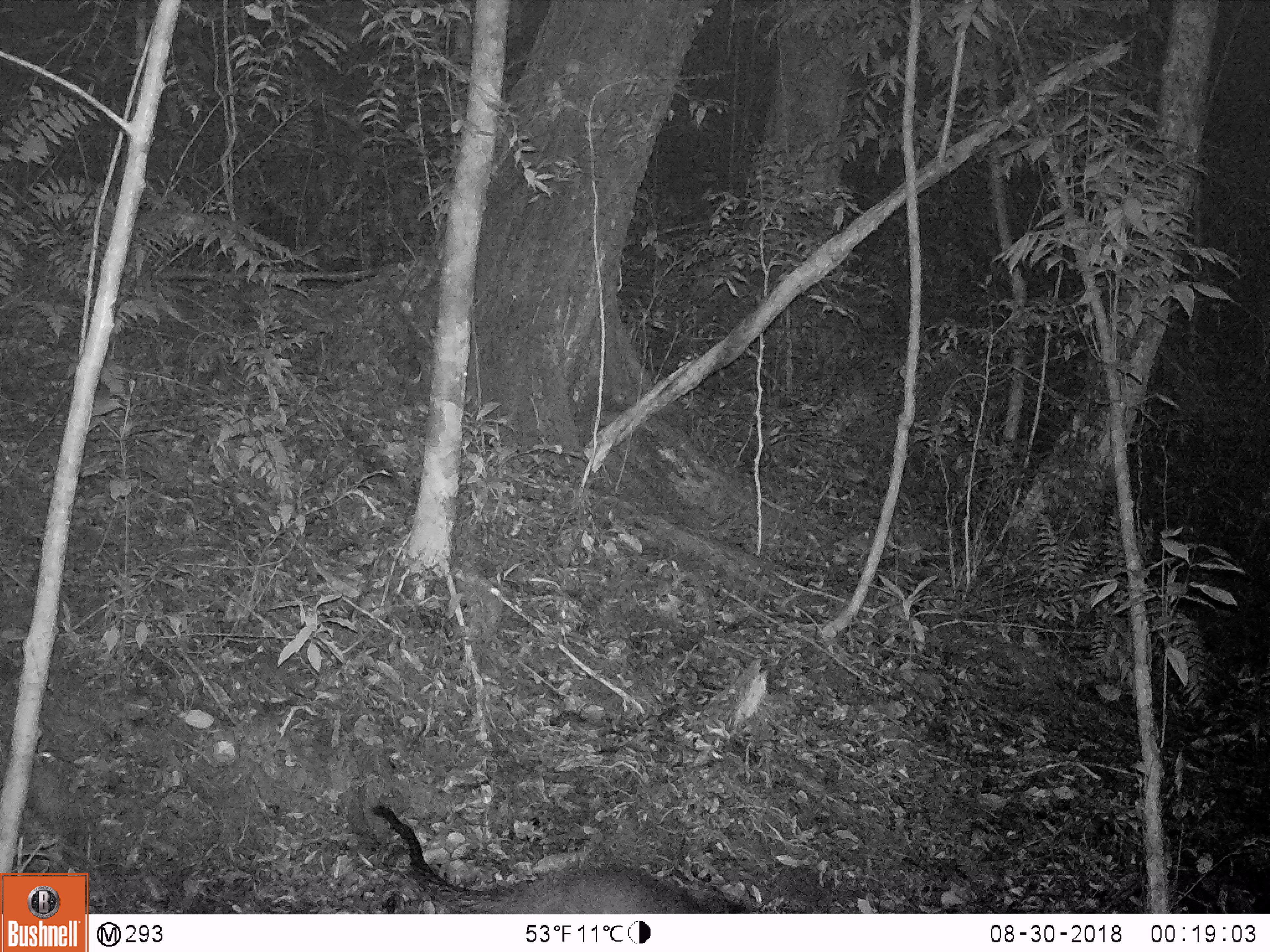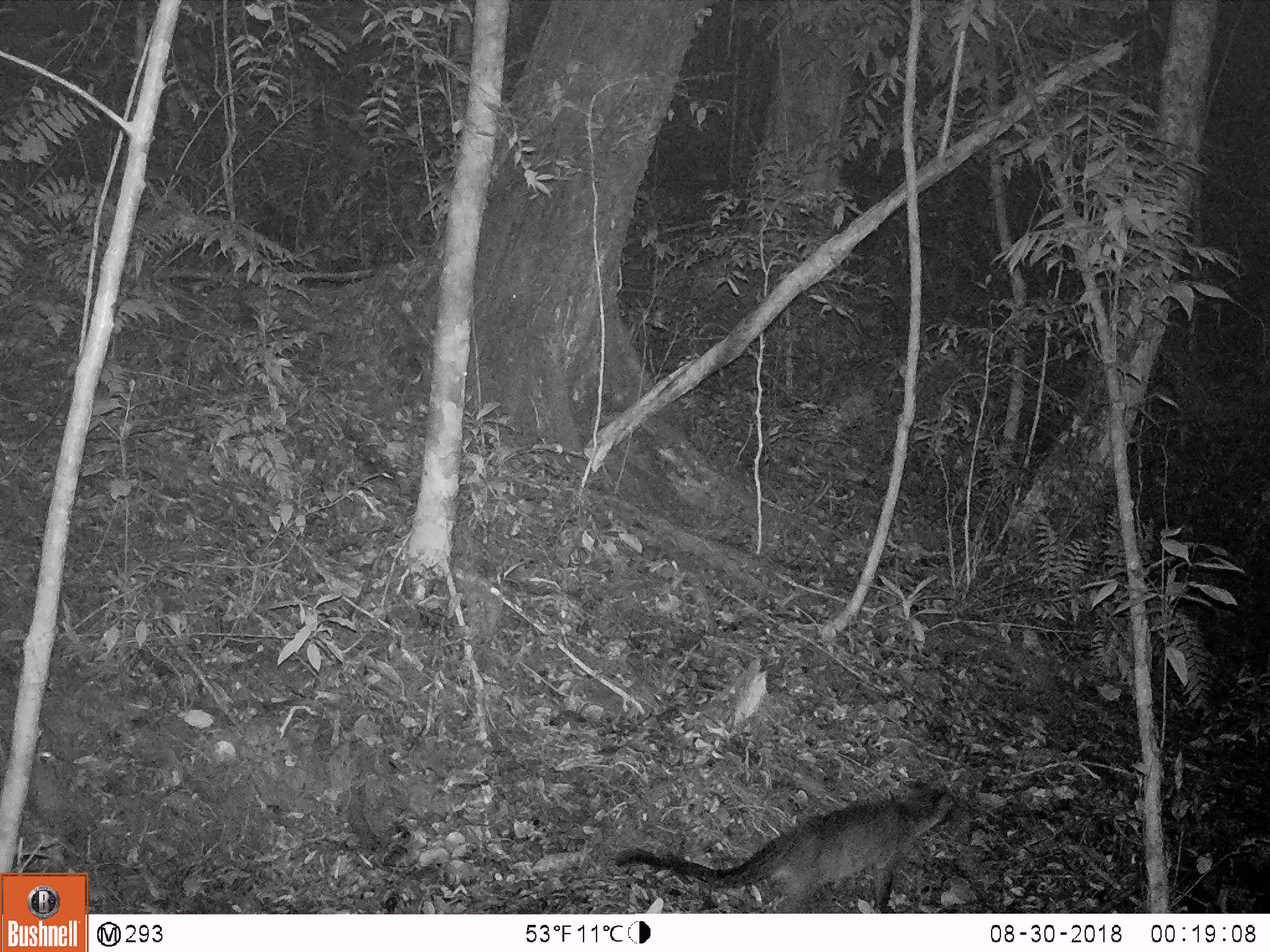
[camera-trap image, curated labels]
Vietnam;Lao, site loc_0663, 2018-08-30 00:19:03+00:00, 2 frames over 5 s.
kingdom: Animalia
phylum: Chordata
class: Mammalia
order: Carnivora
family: Viverridae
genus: Paguma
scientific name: Paguma larvata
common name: masked palm civet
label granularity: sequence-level